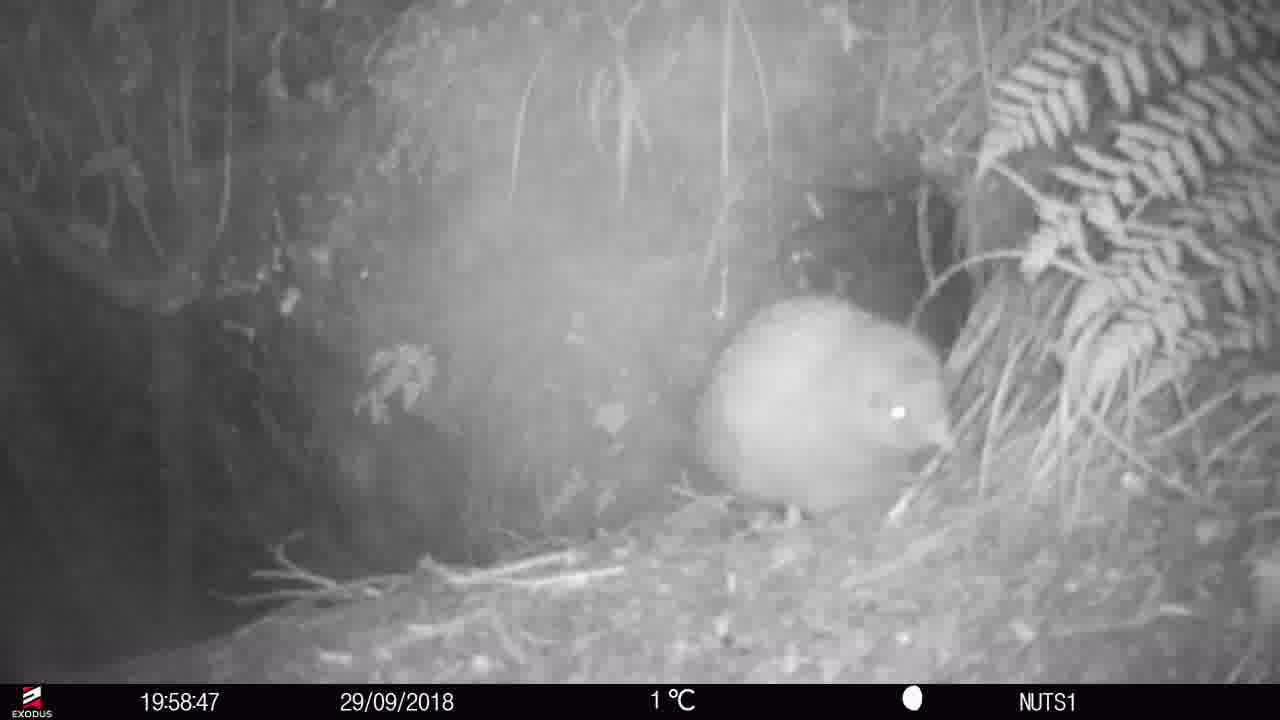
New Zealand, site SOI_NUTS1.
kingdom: Animalia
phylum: Chordata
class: Aves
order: Apterygiformes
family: Apterygidae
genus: Apteryx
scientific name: Apteryx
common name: kiwi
Kiwi (Apteryx).